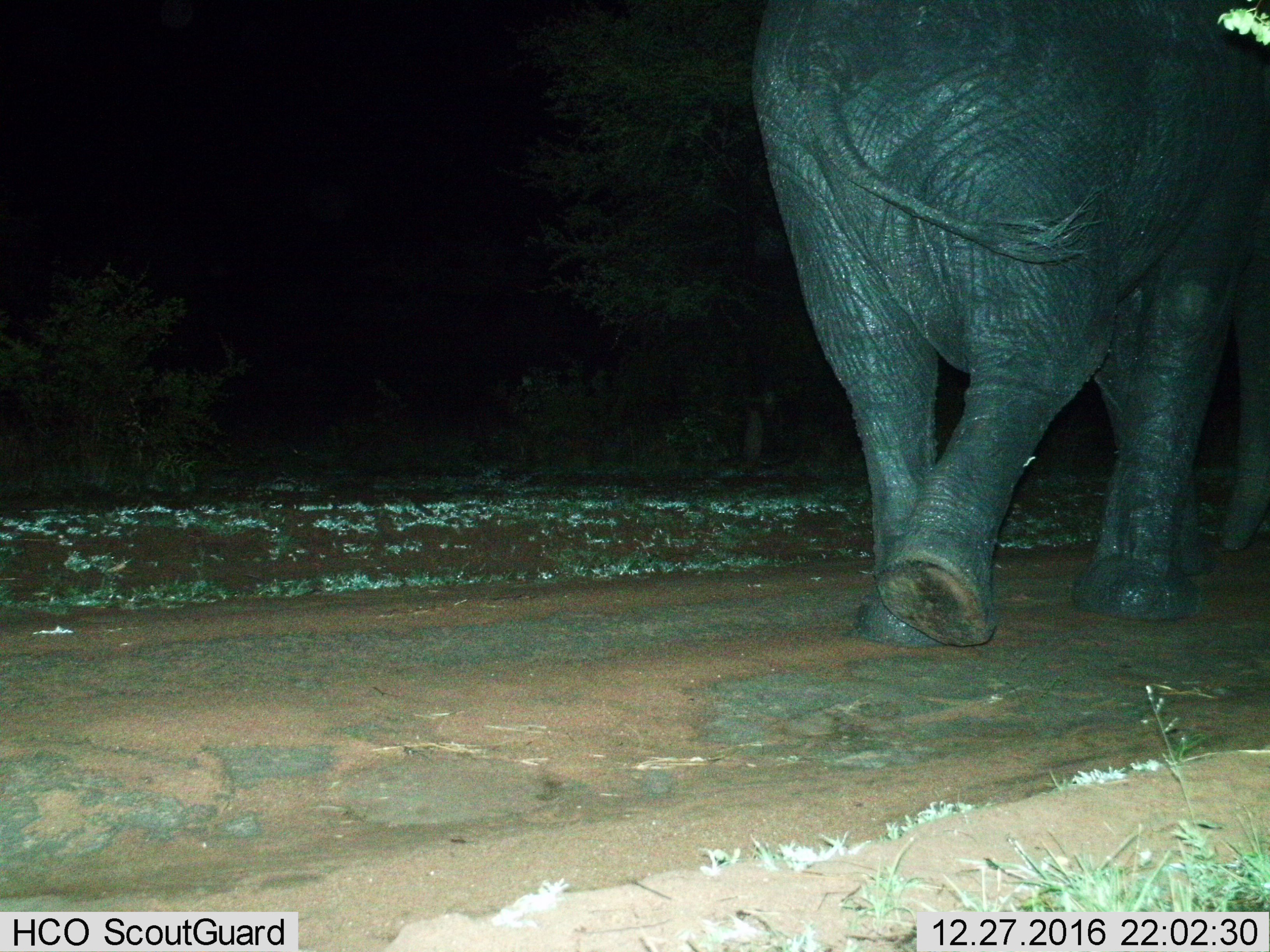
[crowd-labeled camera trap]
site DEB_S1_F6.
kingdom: Animalia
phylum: Chordata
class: Mammalia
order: Proboscidea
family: Elephantidae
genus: Loxodonta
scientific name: Loxodonta africana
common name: african bush elephant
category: elephant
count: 1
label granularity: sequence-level